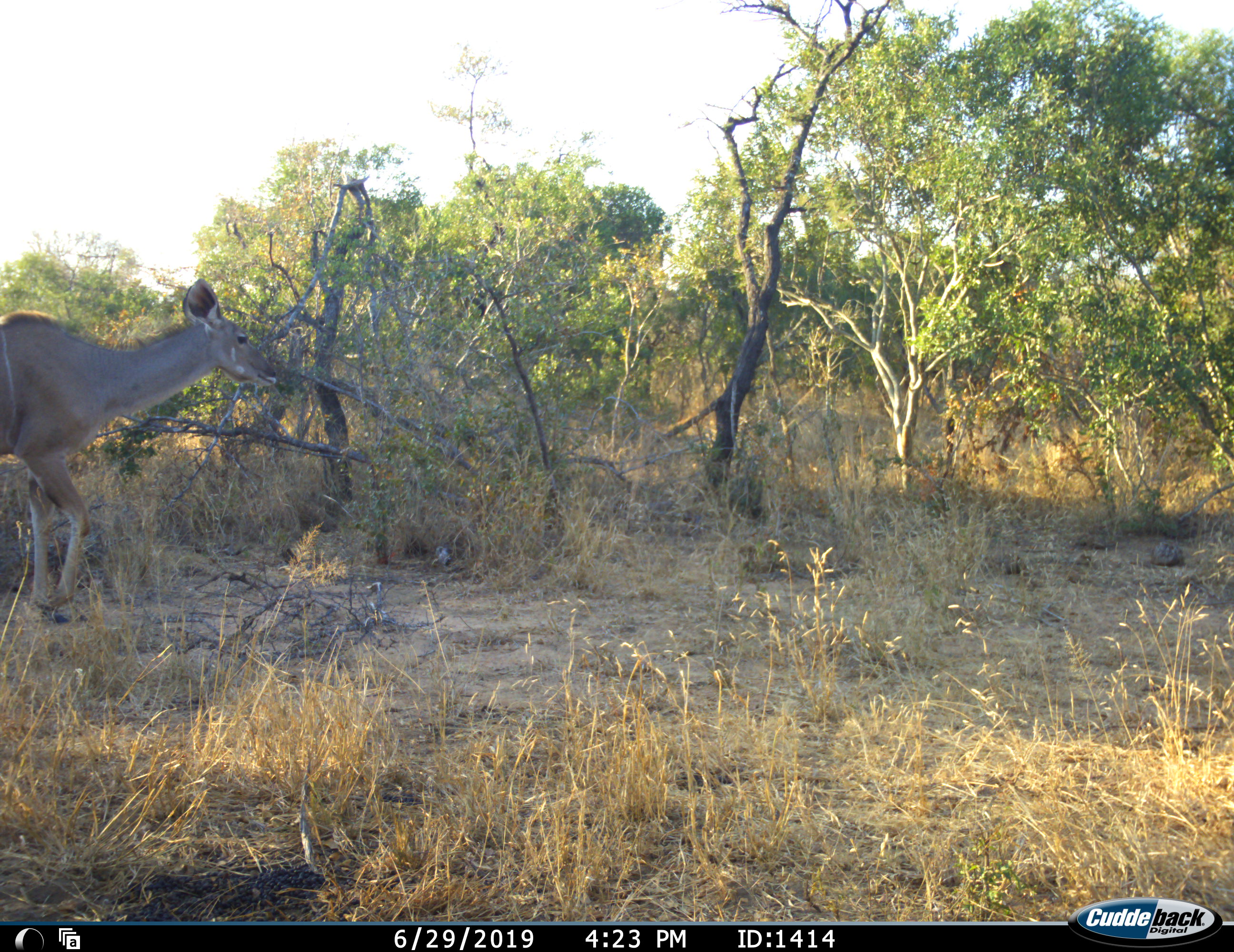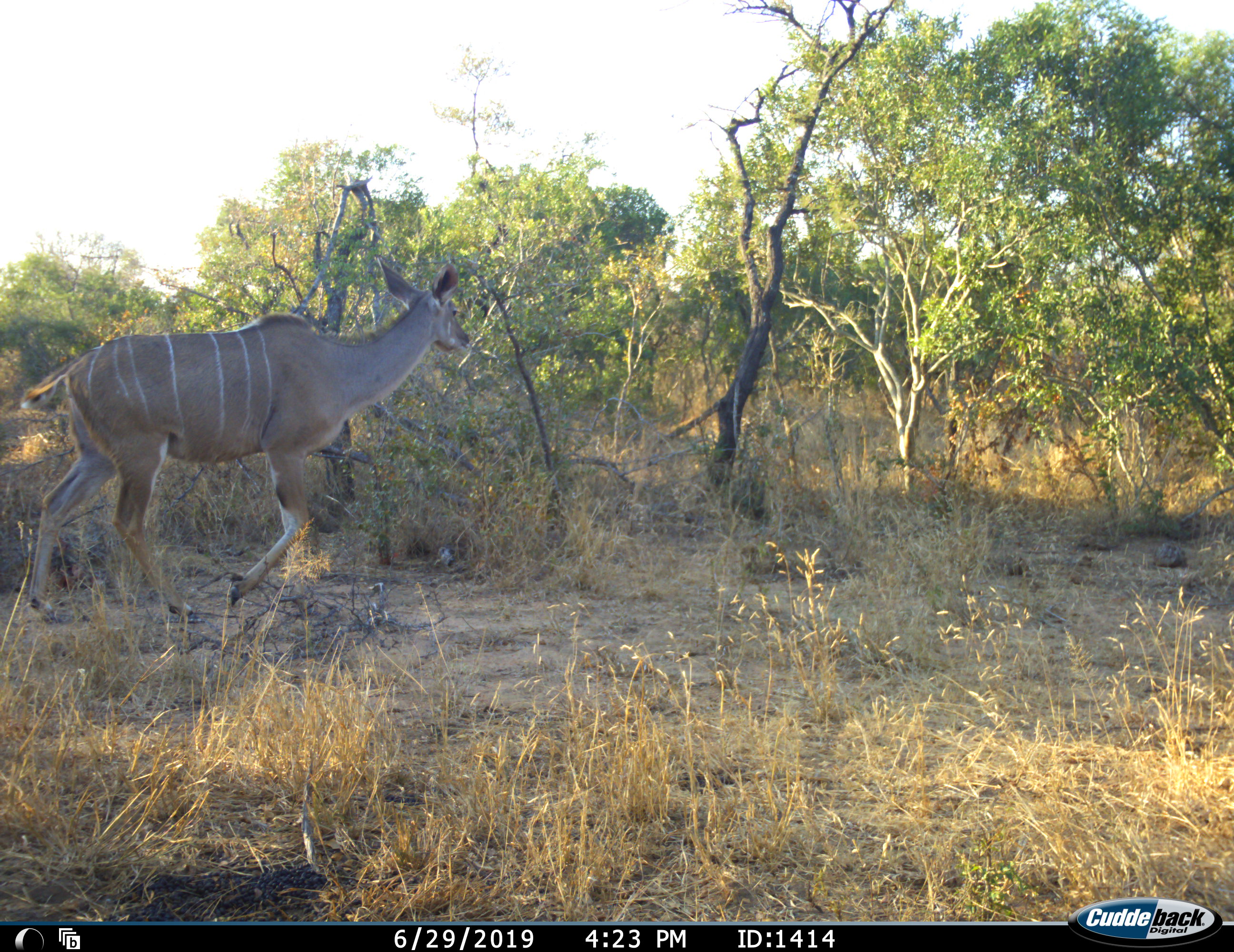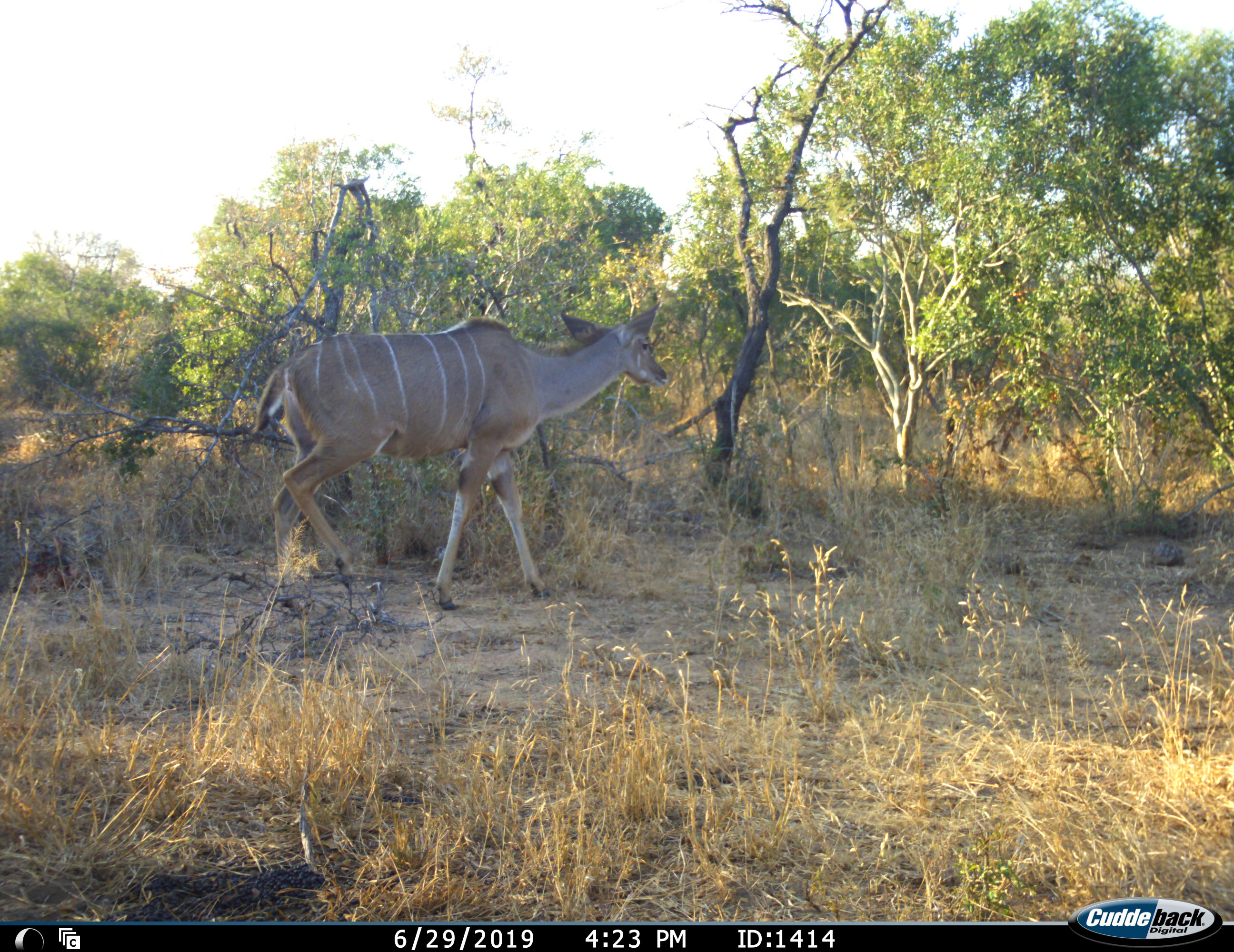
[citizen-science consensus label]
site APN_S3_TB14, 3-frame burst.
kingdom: Animalia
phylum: Chordata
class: Mammalia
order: Artiodactyla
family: Bovidae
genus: Tragelaphus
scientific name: Tragelaphus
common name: kudu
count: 1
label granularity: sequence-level